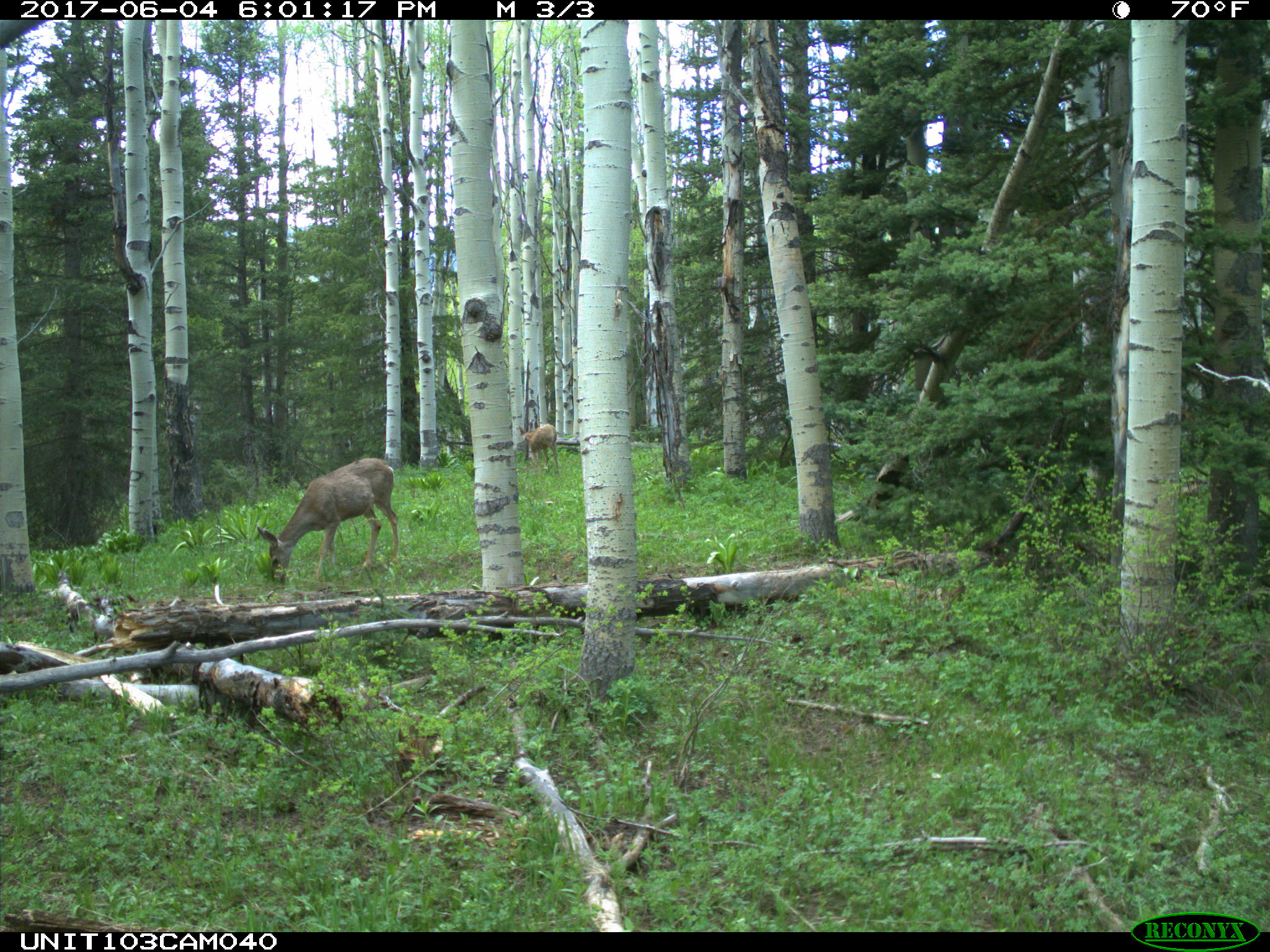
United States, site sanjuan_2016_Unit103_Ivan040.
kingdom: Animalia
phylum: Chordata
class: Mammalia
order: Artiodactyla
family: Cervidae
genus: Odocoileus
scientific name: Odocoileus hemionus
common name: mule deer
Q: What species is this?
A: Odocoileus hemionus (mule deer).